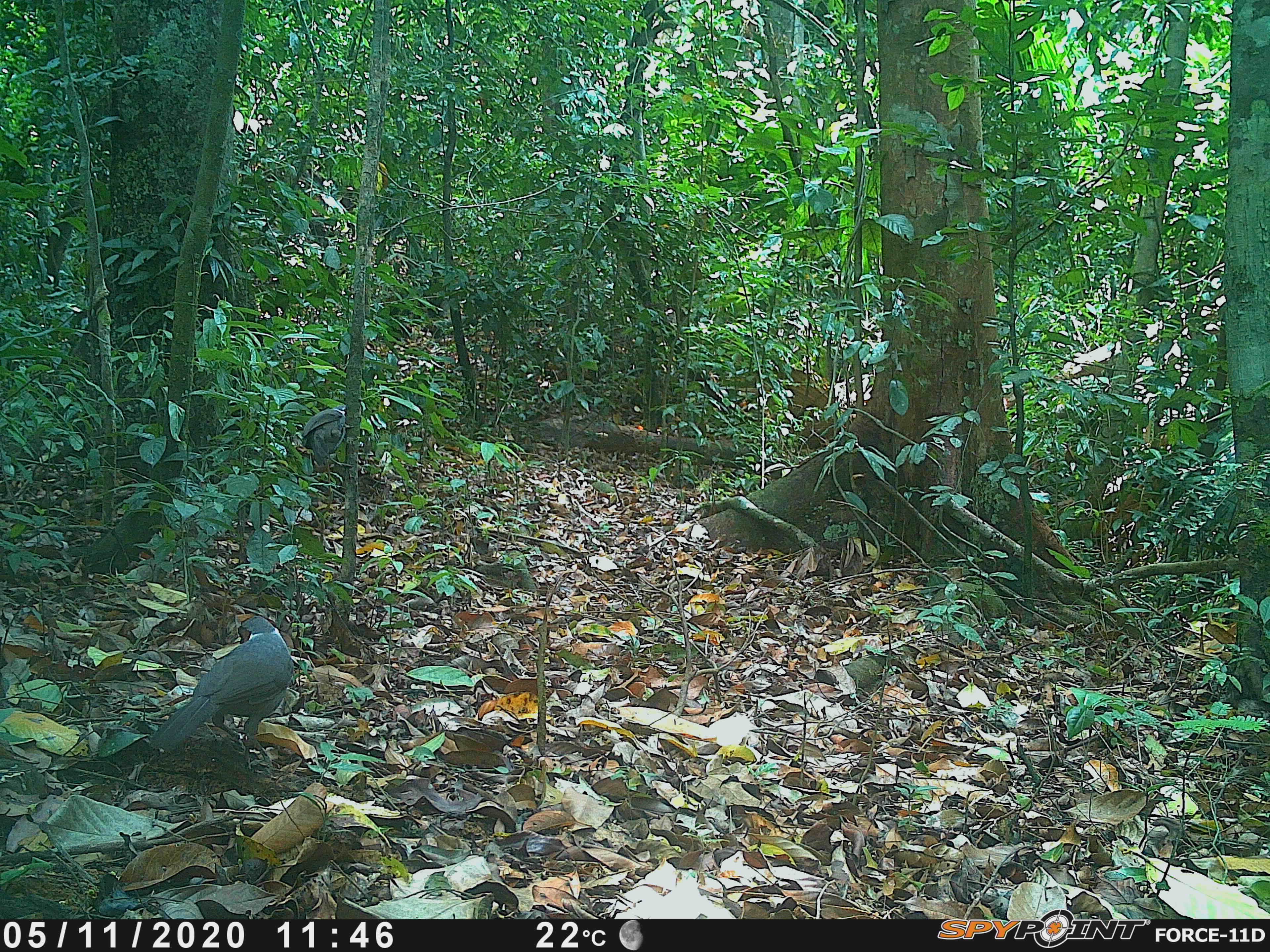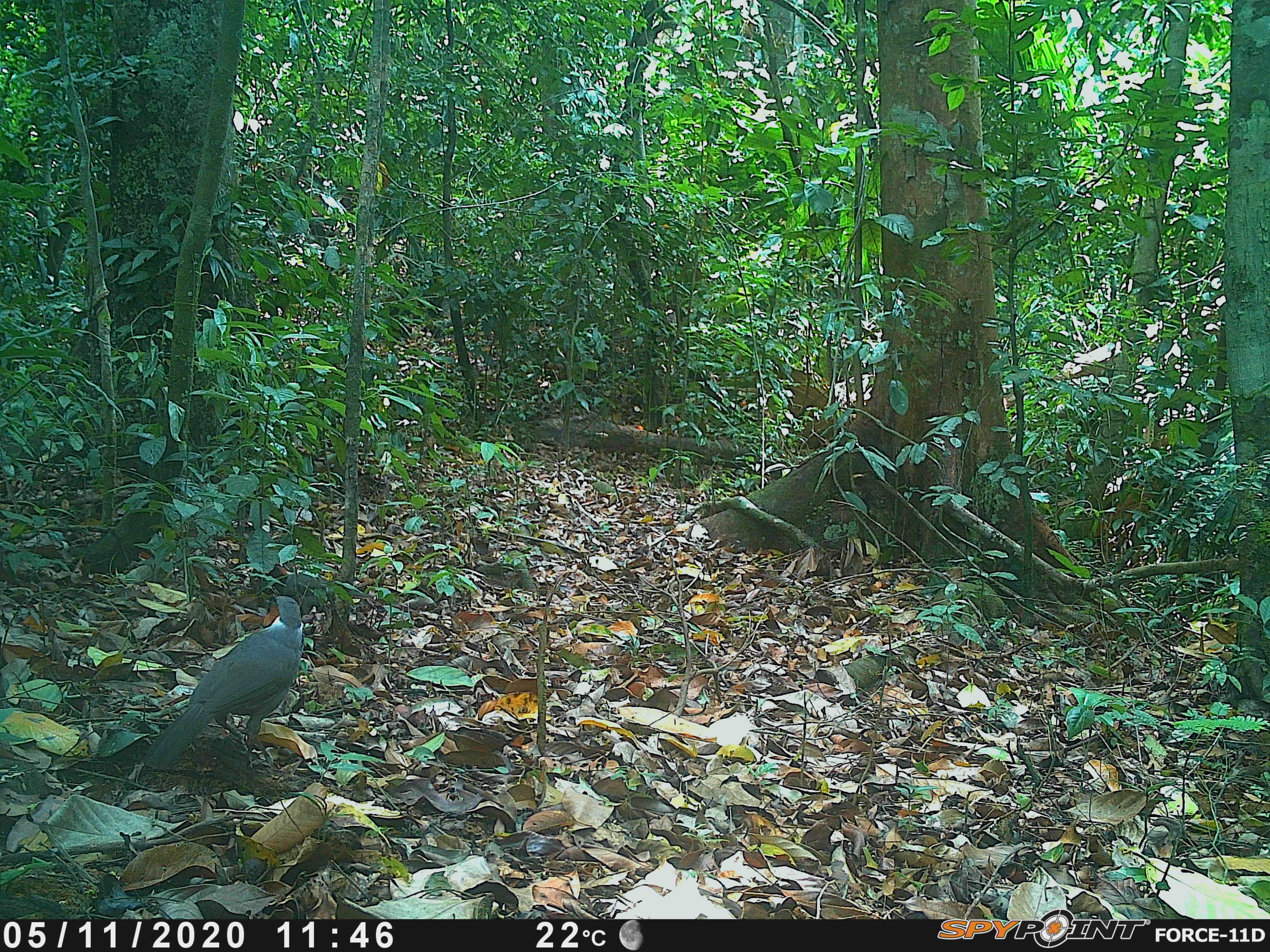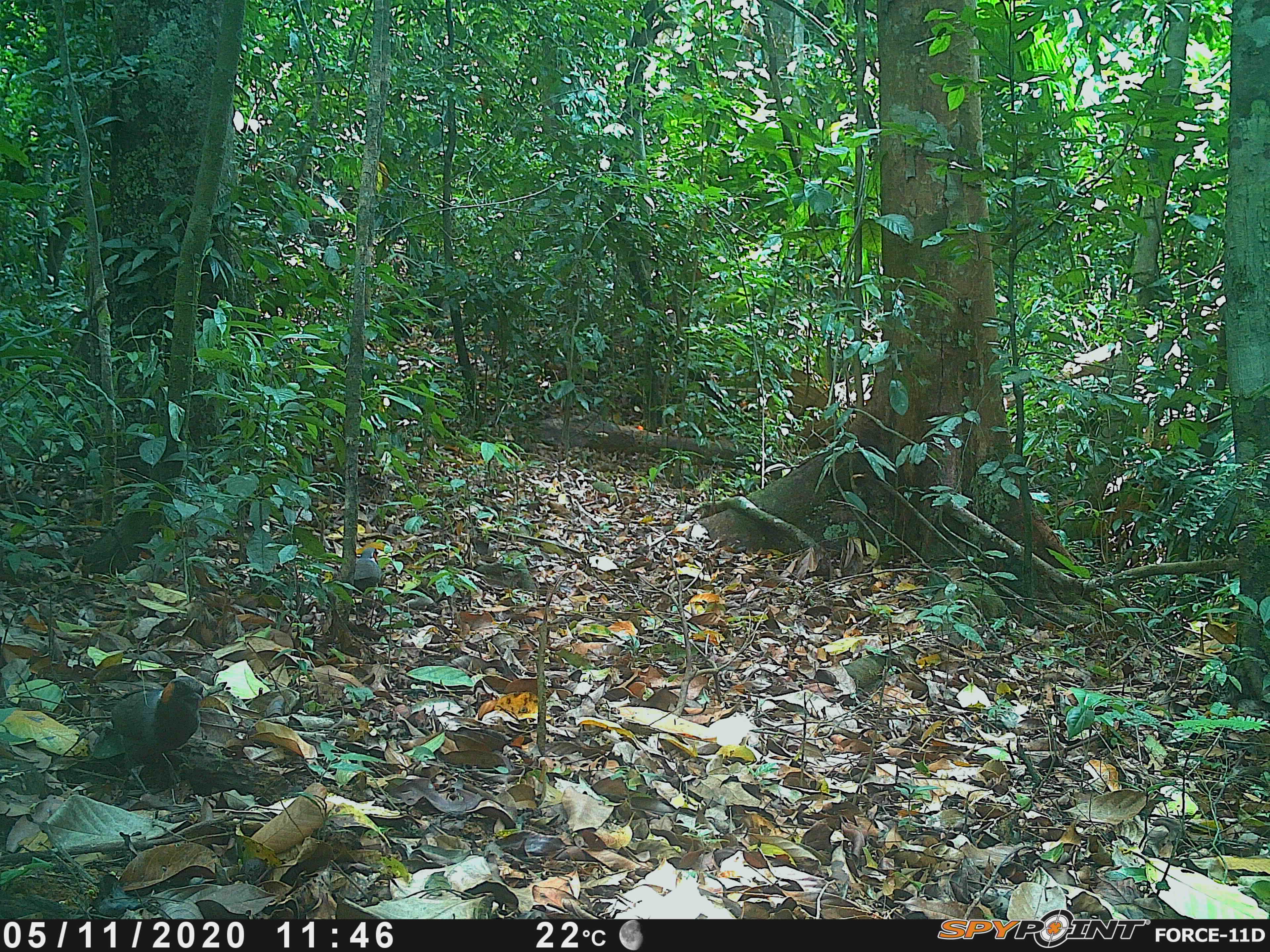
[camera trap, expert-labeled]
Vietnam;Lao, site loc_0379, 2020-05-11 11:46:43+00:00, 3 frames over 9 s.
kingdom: Animalia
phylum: Chordata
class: Aves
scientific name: Aves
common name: bird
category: unidentified bird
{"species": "unidentified bird (bird) (Aves)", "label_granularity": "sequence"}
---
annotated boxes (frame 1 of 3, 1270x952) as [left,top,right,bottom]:
unidentified bird: [146,615,295,755]; [302,405,354,469]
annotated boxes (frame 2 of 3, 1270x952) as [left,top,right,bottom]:
unidentified bird: [141,595,305,773]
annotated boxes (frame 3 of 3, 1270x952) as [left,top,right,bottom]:
unidentified bird: [109,674,204,794]; [353,546,381,593]